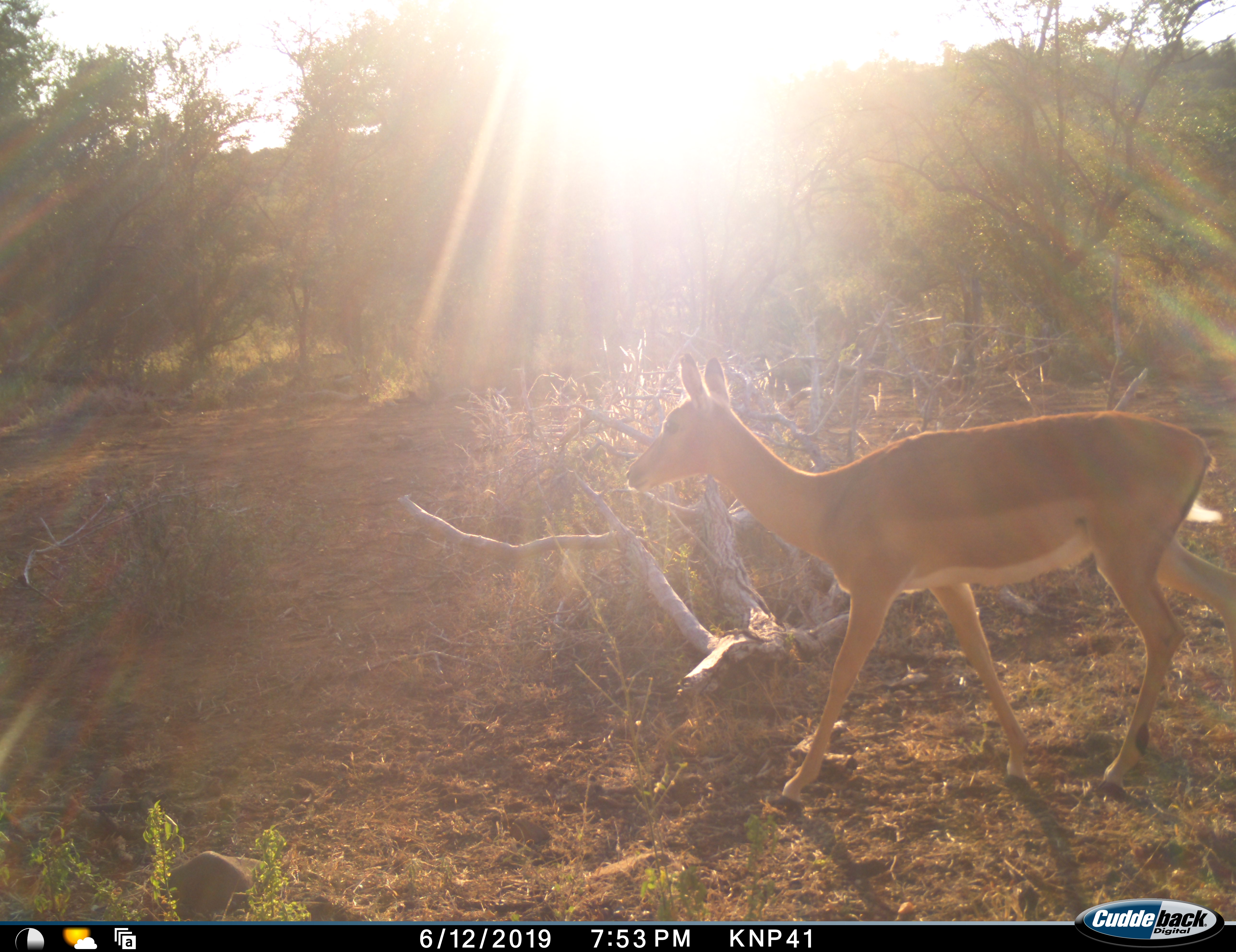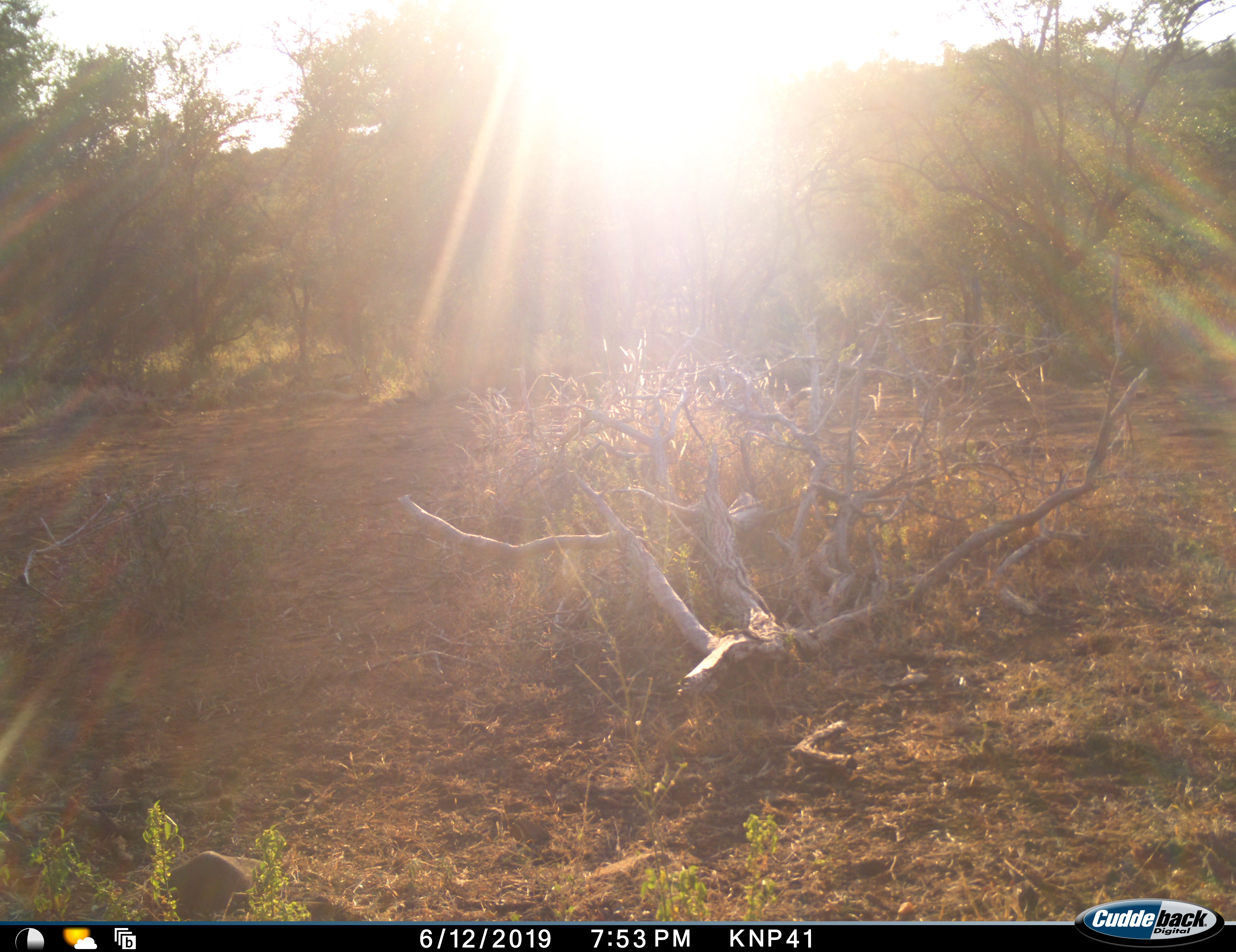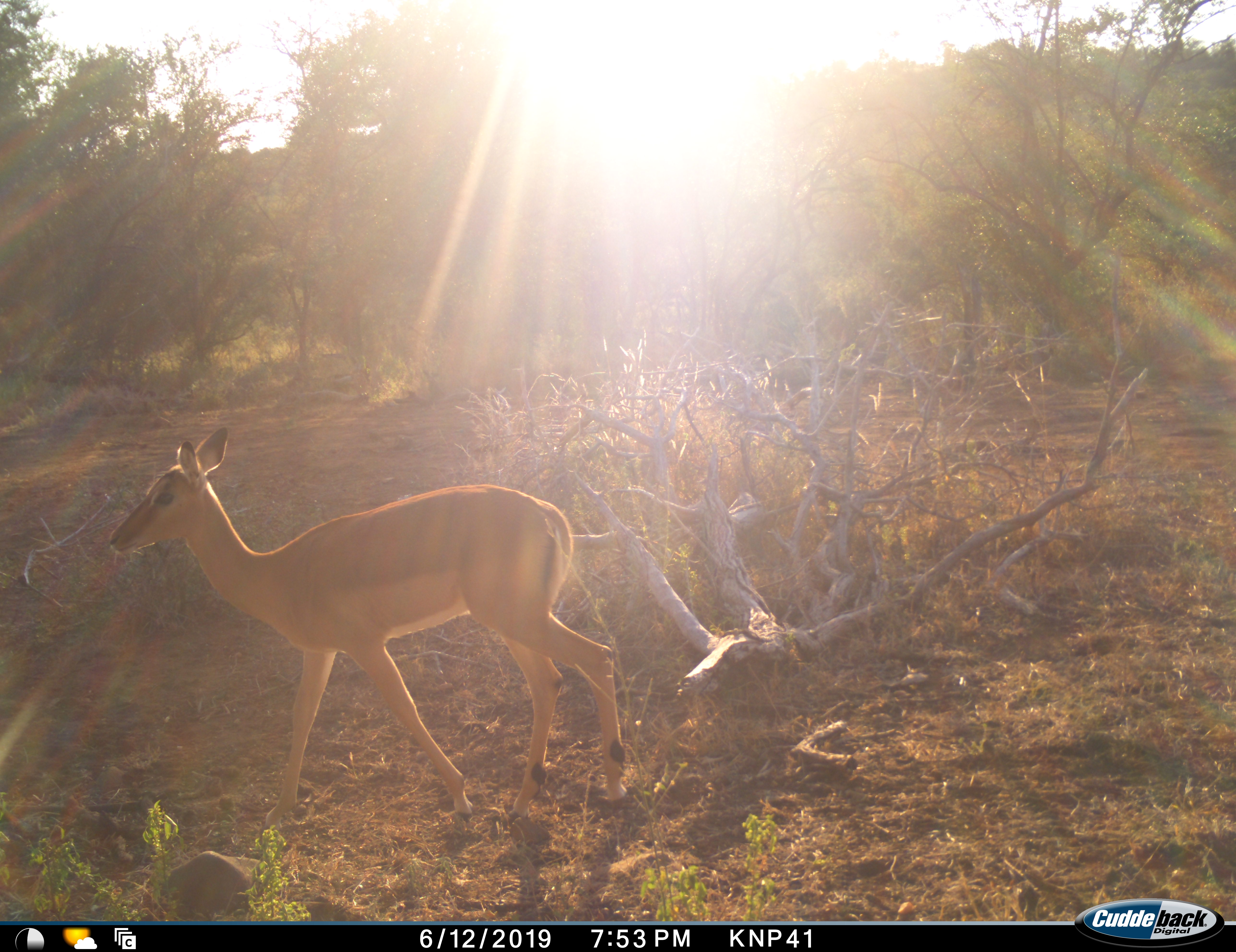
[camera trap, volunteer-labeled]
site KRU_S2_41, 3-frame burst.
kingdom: Animalia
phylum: Chordata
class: Mammalia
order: Artiodactyla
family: Bovidae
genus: Aepyceros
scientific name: Aepyceros melampus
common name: impala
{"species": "impala (Aepyceros melampus)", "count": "1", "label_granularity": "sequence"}